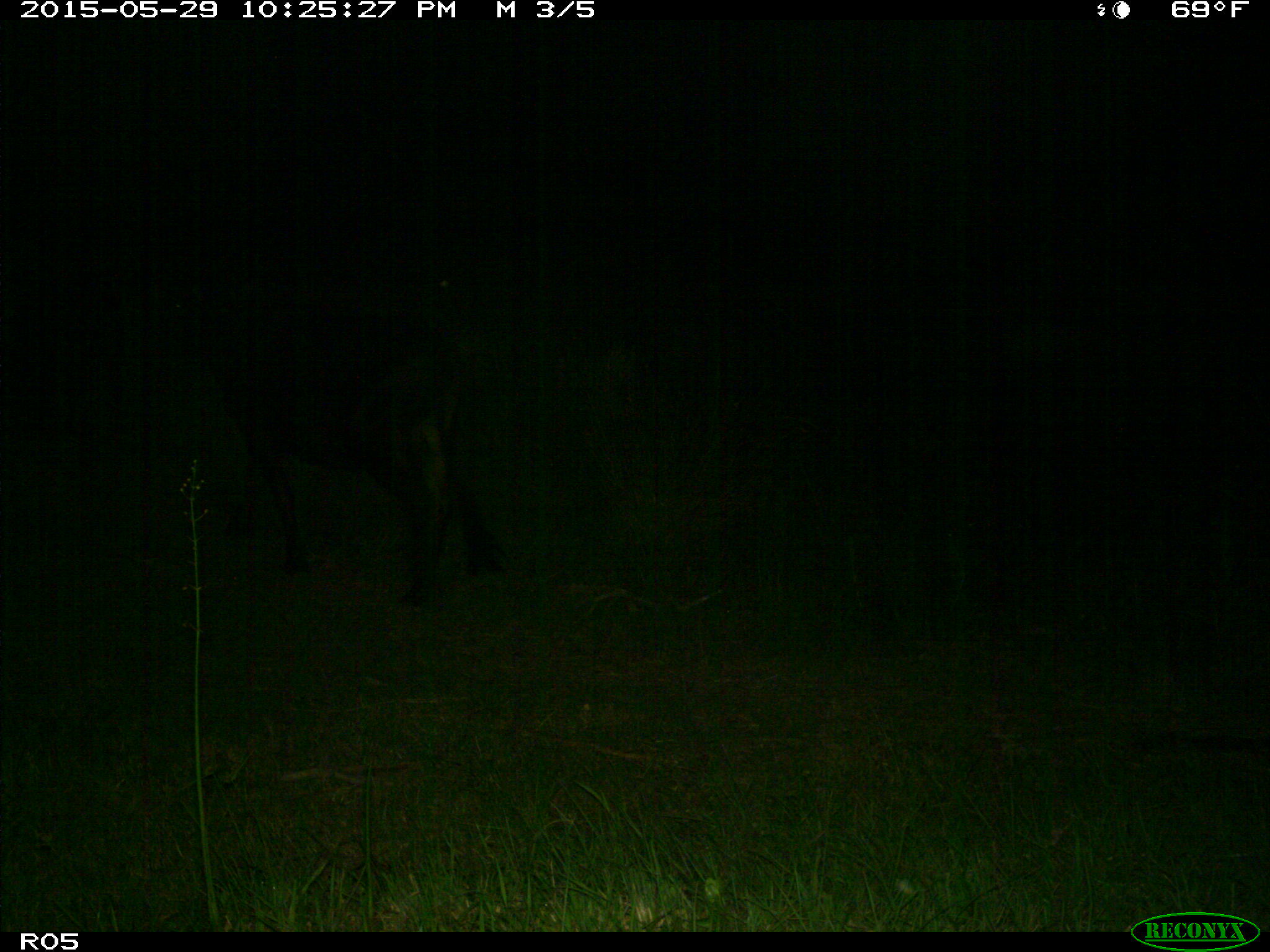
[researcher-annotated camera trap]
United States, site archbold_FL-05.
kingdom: Animalia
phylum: Chordata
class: Mammalia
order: Artiodactyla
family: Bovidae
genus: Bos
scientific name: Bos taurus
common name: domestic cow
Bos taurus (domestic cow).